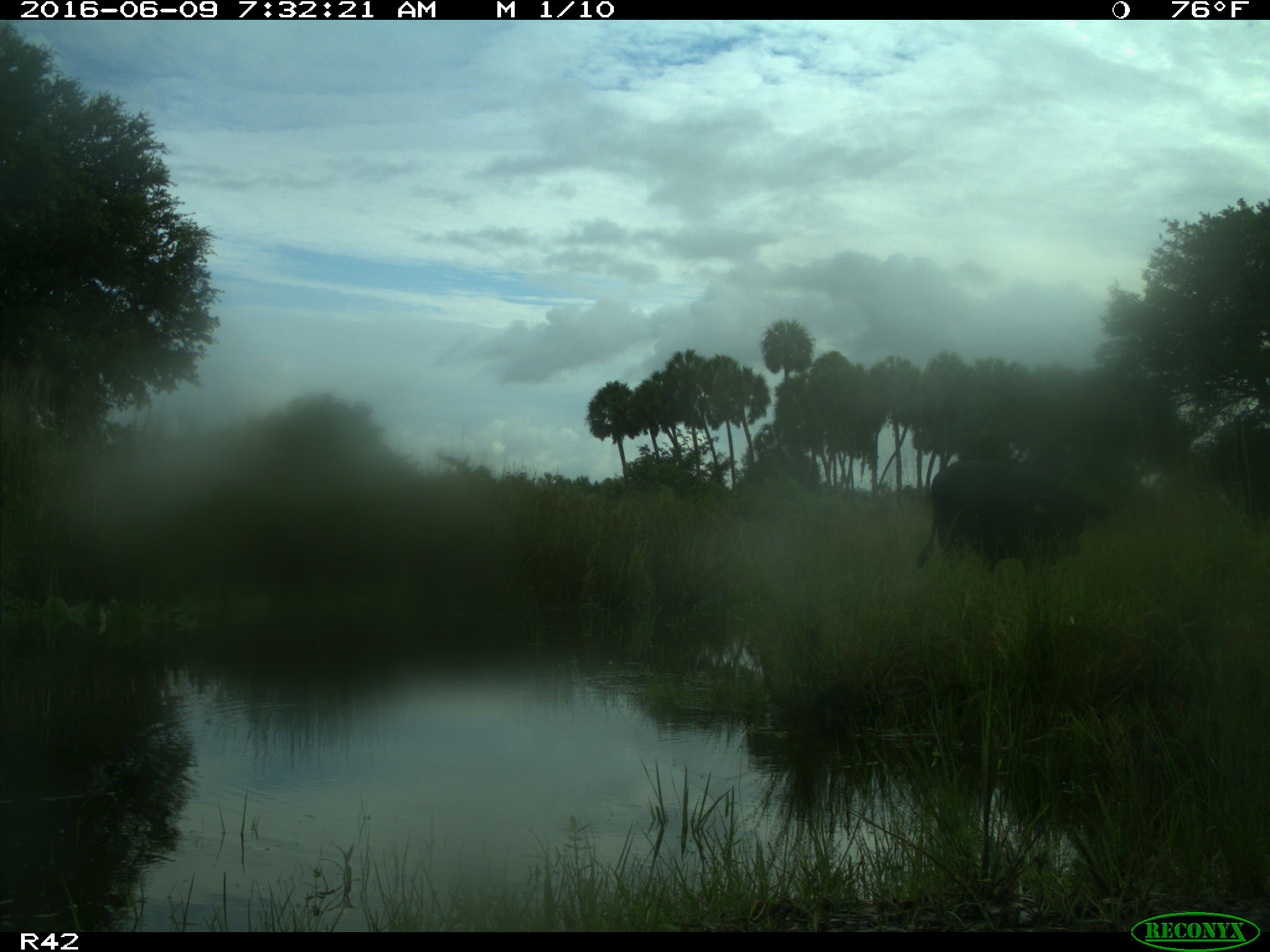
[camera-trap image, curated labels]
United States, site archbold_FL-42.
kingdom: Animalia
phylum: Chordata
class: Mammalia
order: Artiodactyla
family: Bovidae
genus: Bos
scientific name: Bos taurus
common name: domestic cow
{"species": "Bos taurus (domestic cow)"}